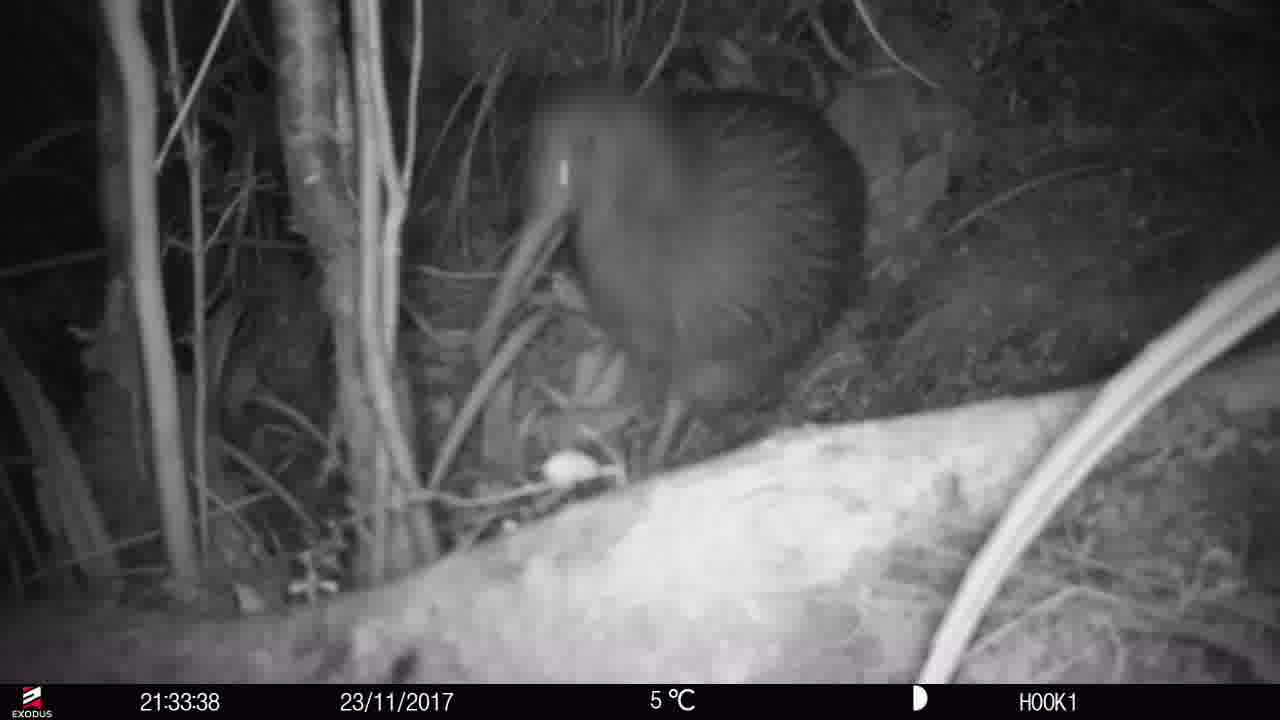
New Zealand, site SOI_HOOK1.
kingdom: Animalia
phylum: Chordata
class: Aves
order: Apterygiformes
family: Apterygidae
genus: Apteryx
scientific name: Apteryx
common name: kiwi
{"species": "kiwi (Apteryx)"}